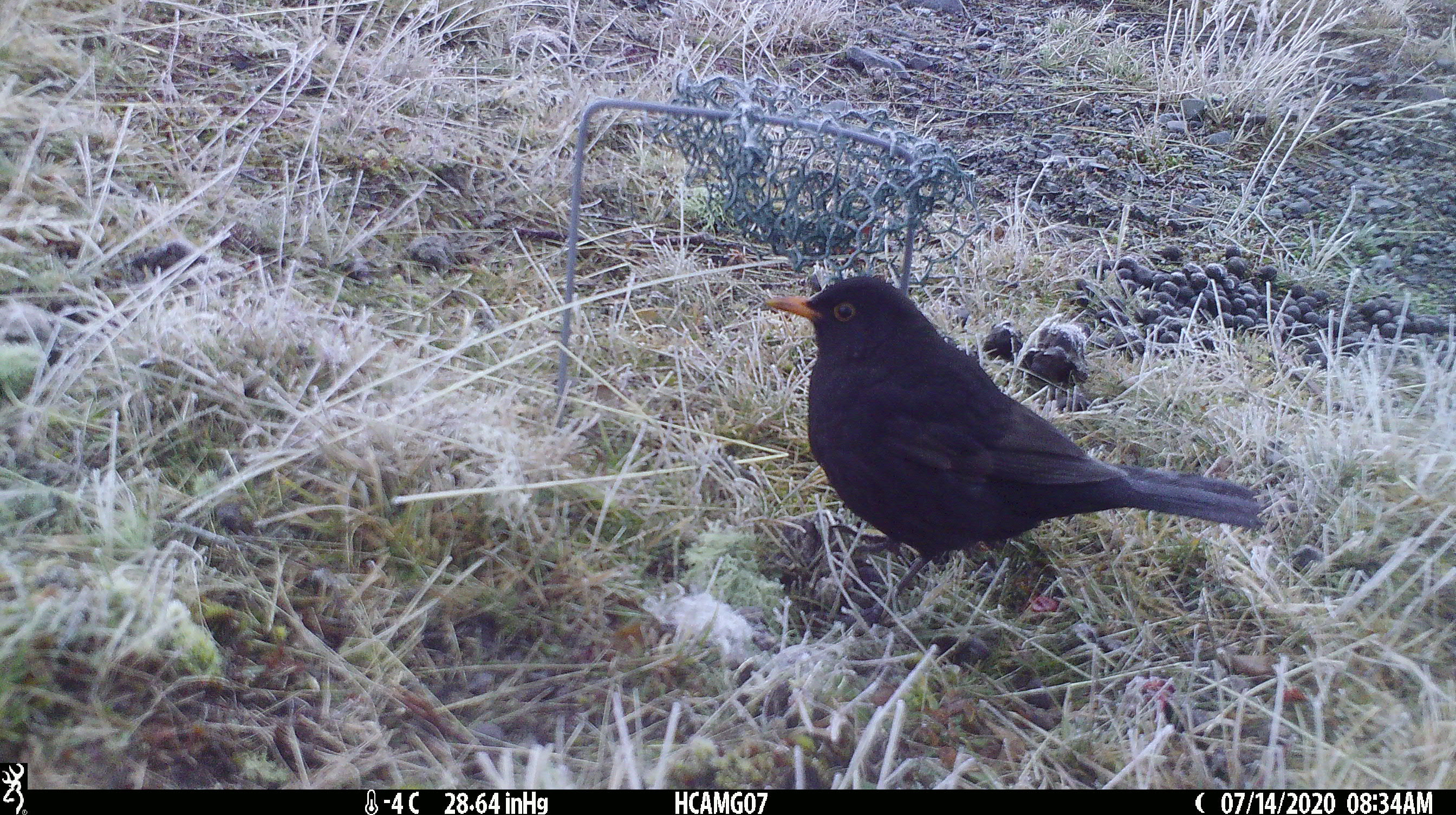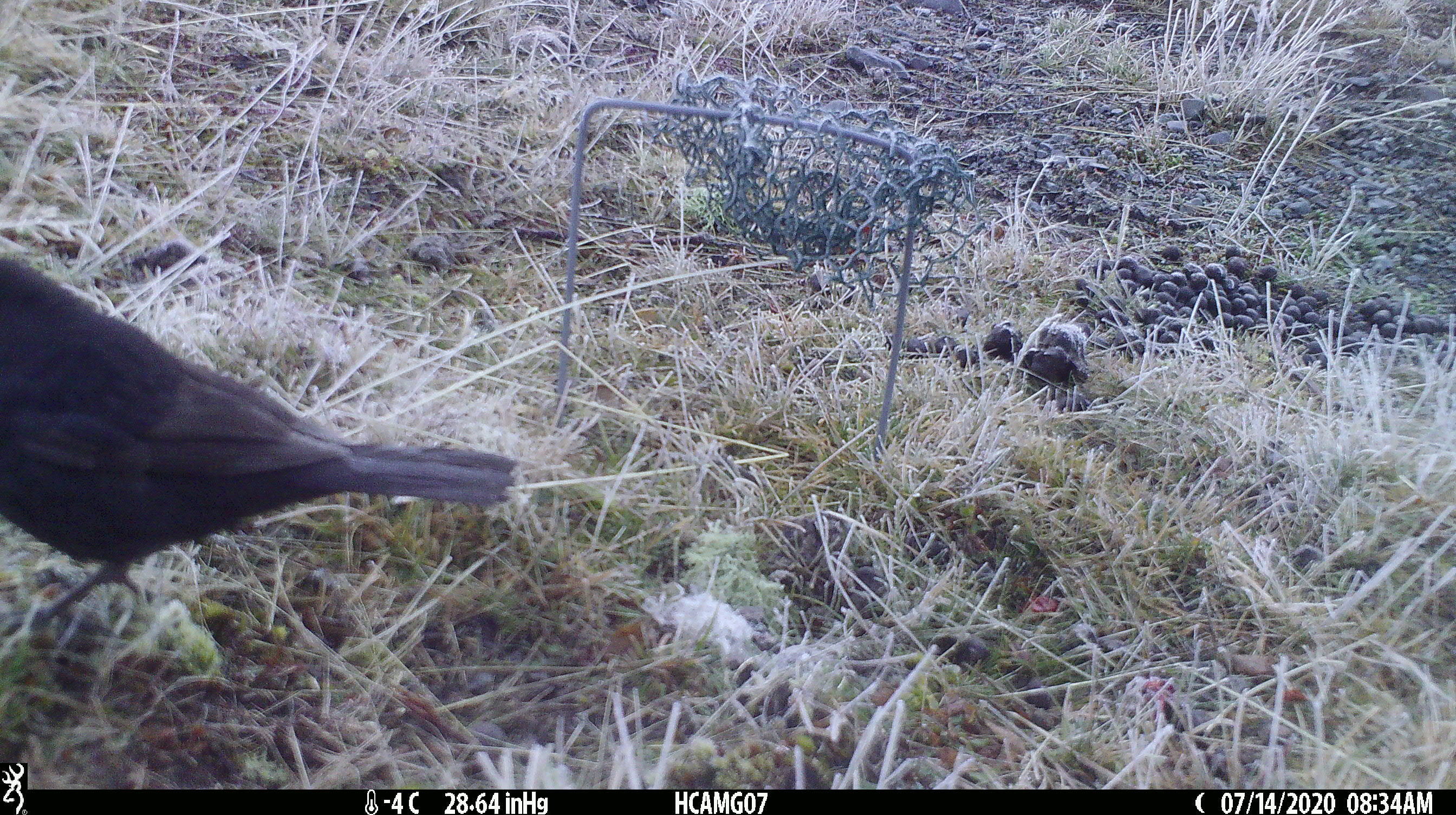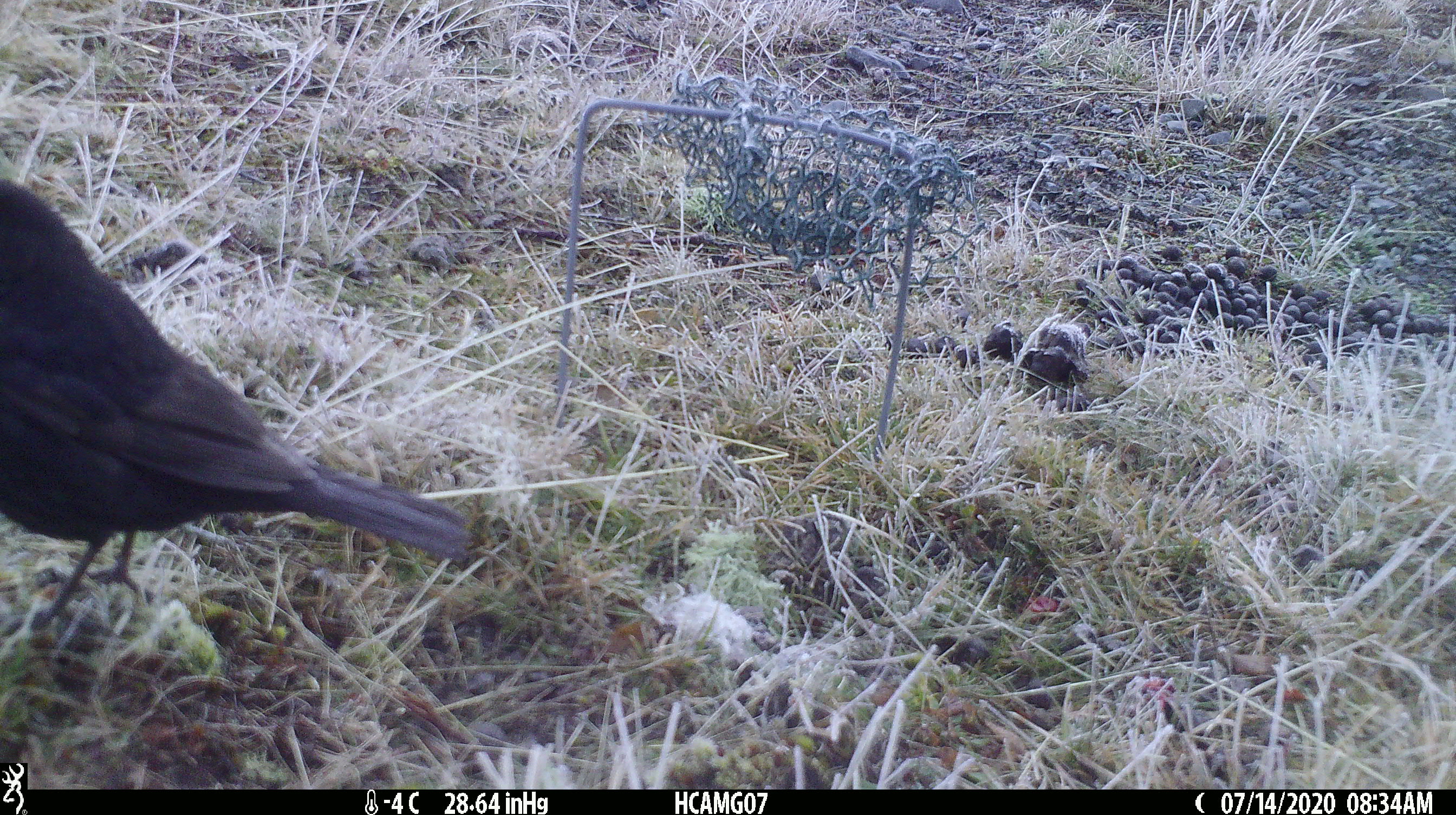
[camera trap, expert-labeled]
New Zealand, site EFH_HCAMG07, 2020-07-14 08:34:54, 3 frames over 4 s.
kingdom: Animalia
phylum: Chordata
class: Aves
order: Passeriformes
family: Turdidae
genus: Turdus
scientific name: Turdus merula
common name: eurasian blackbird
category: blackbird